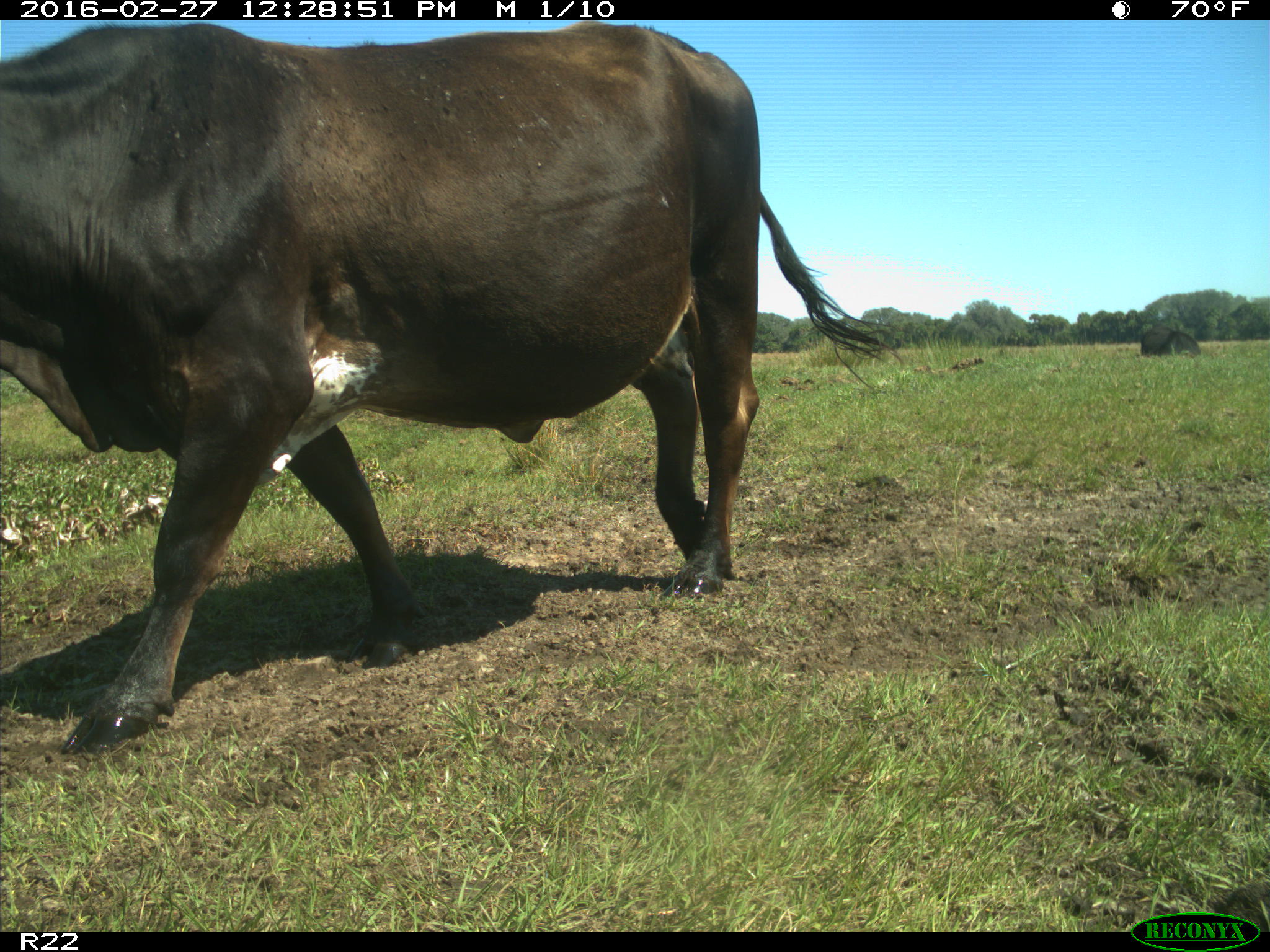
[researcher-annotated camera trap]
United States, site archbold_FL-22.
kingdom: Animalia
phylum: Chordata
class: Mammalia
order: Artiodactyla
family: Bovidae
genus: Bos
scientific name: Bos taurus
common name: domestic cow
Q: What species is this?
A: Bos taurus (domestic cow).